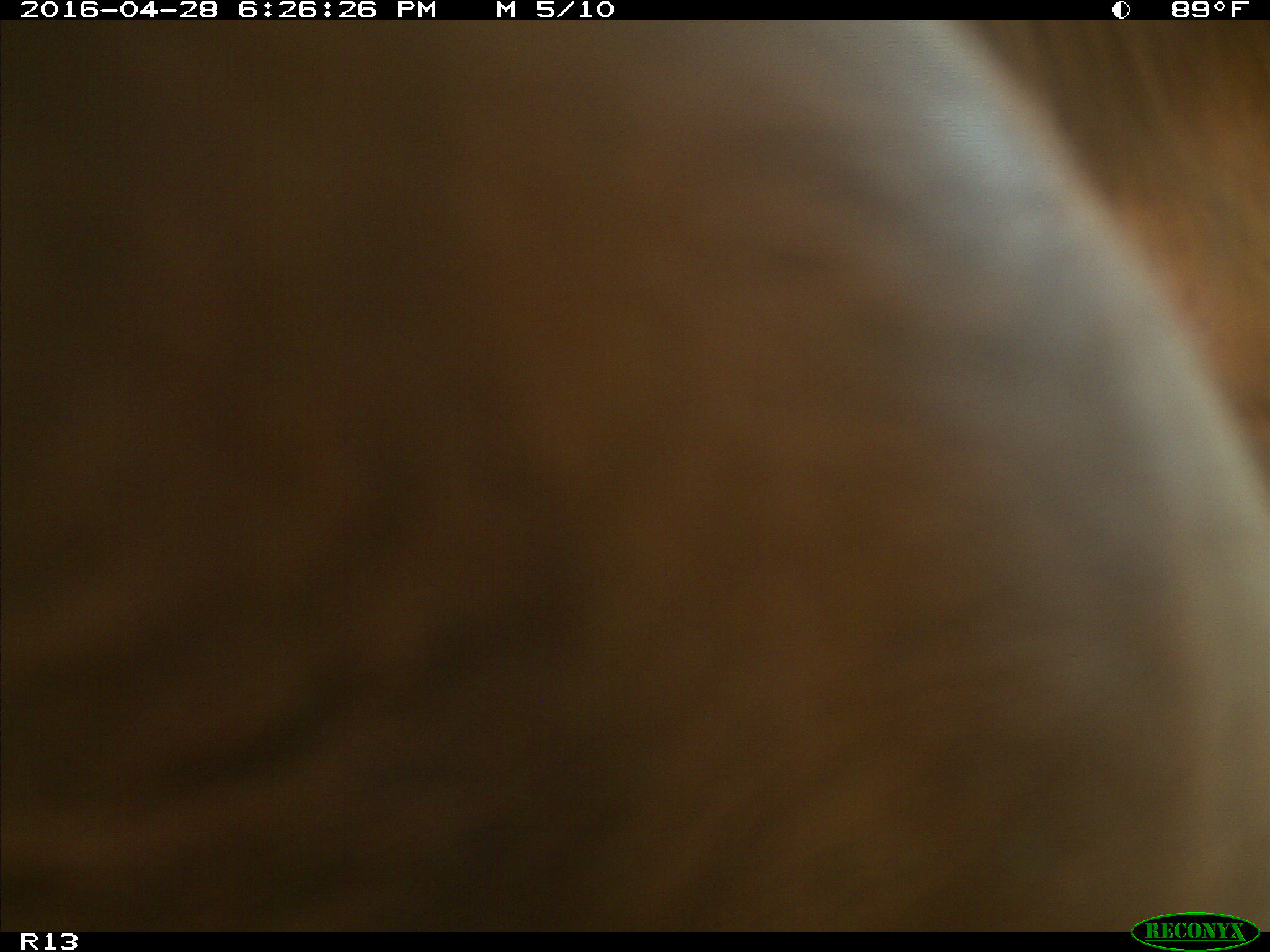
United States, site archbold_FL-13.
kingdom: Animalia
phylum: Chordata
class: Mammalia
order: Artiodactyla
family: Bovidae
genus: Bos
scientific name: Bos taurus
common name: domestic cow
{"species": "Bos taurus (domestic cow)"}